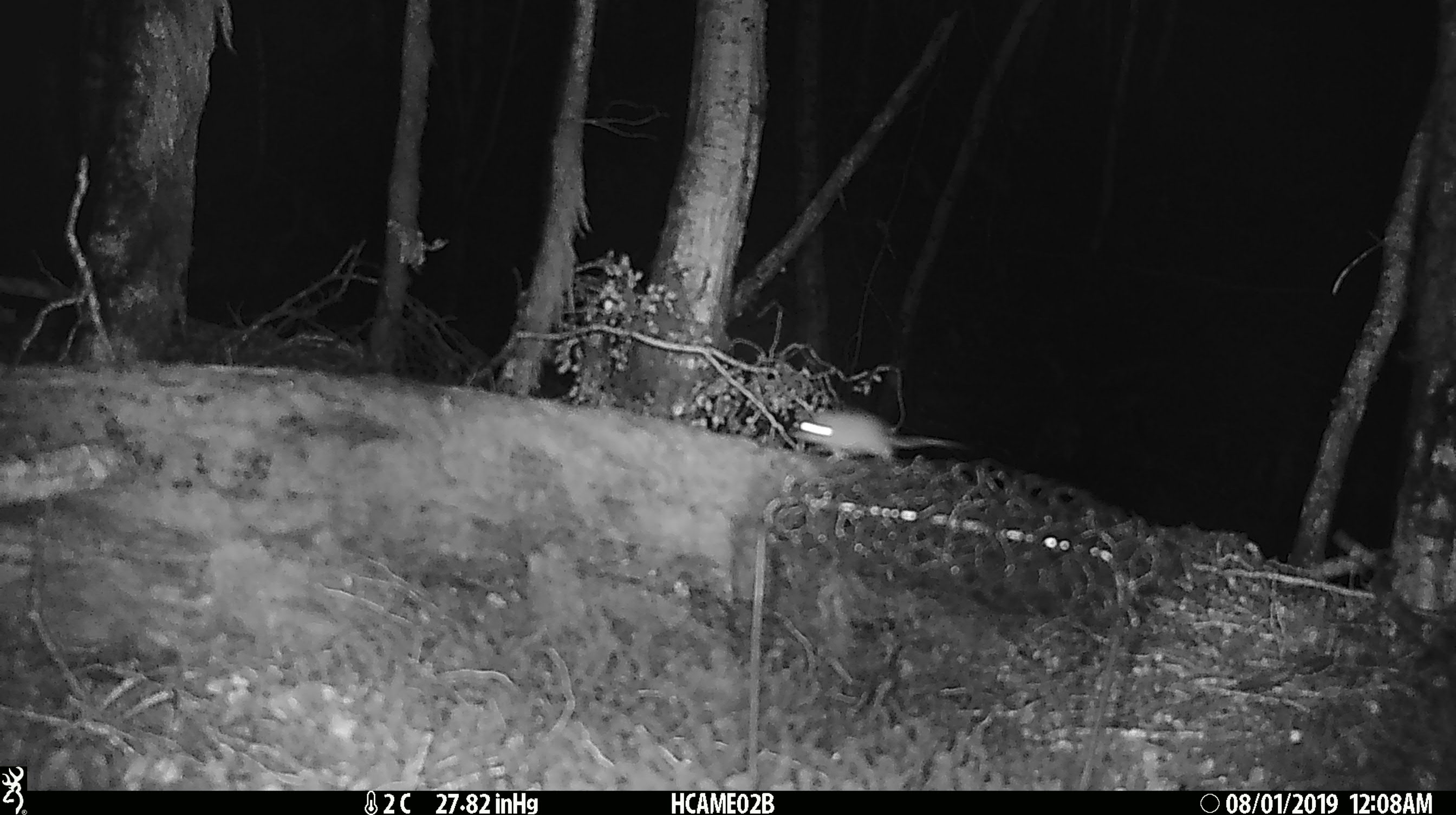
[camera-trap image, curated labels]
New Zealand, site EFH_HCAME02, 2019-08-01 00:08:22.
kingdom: Animalia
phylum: Chordata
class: Mammalia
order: Rodentia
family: Muridae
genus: Mus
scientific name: Mus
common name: mouse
Mouse (Mus).